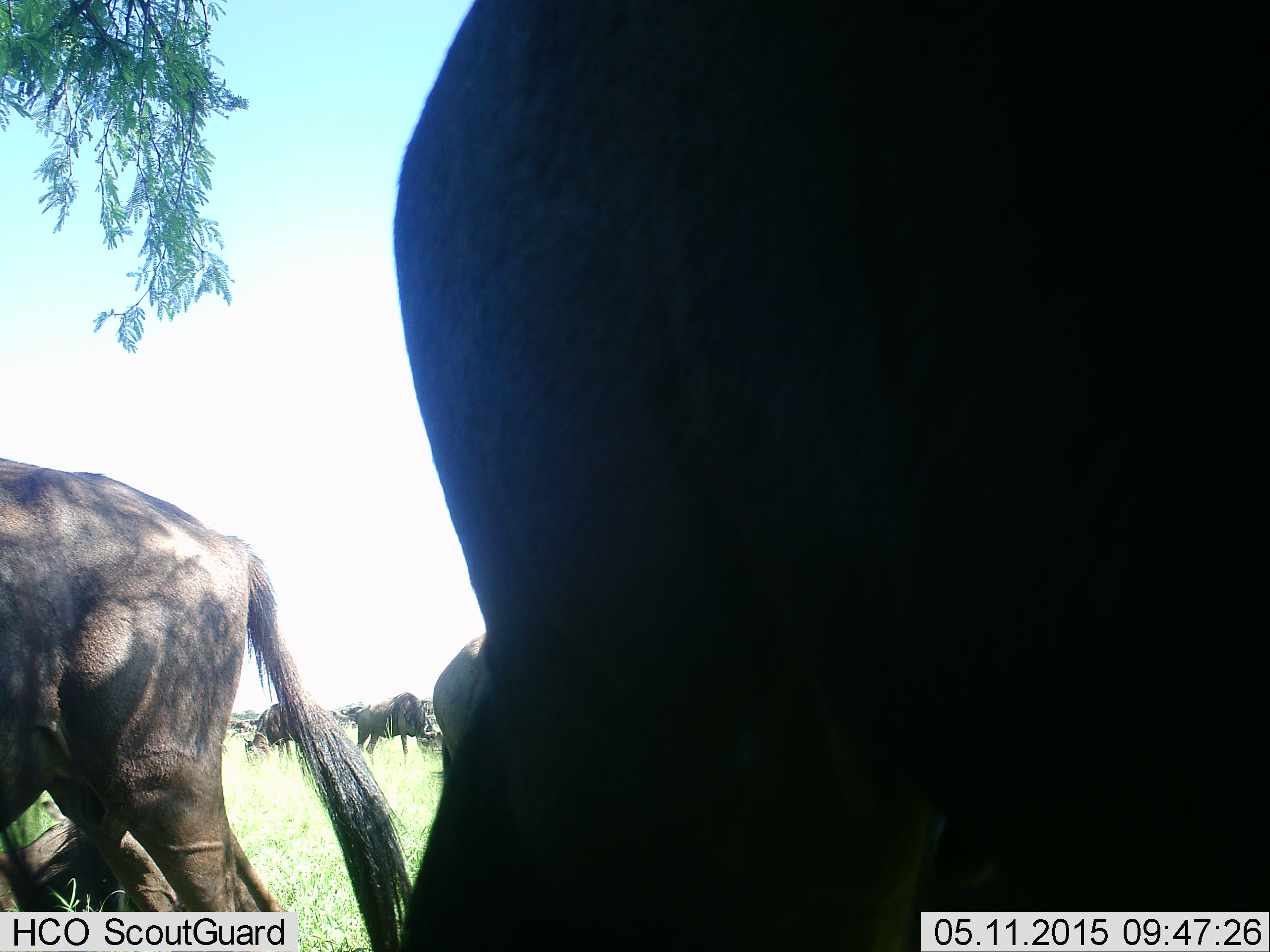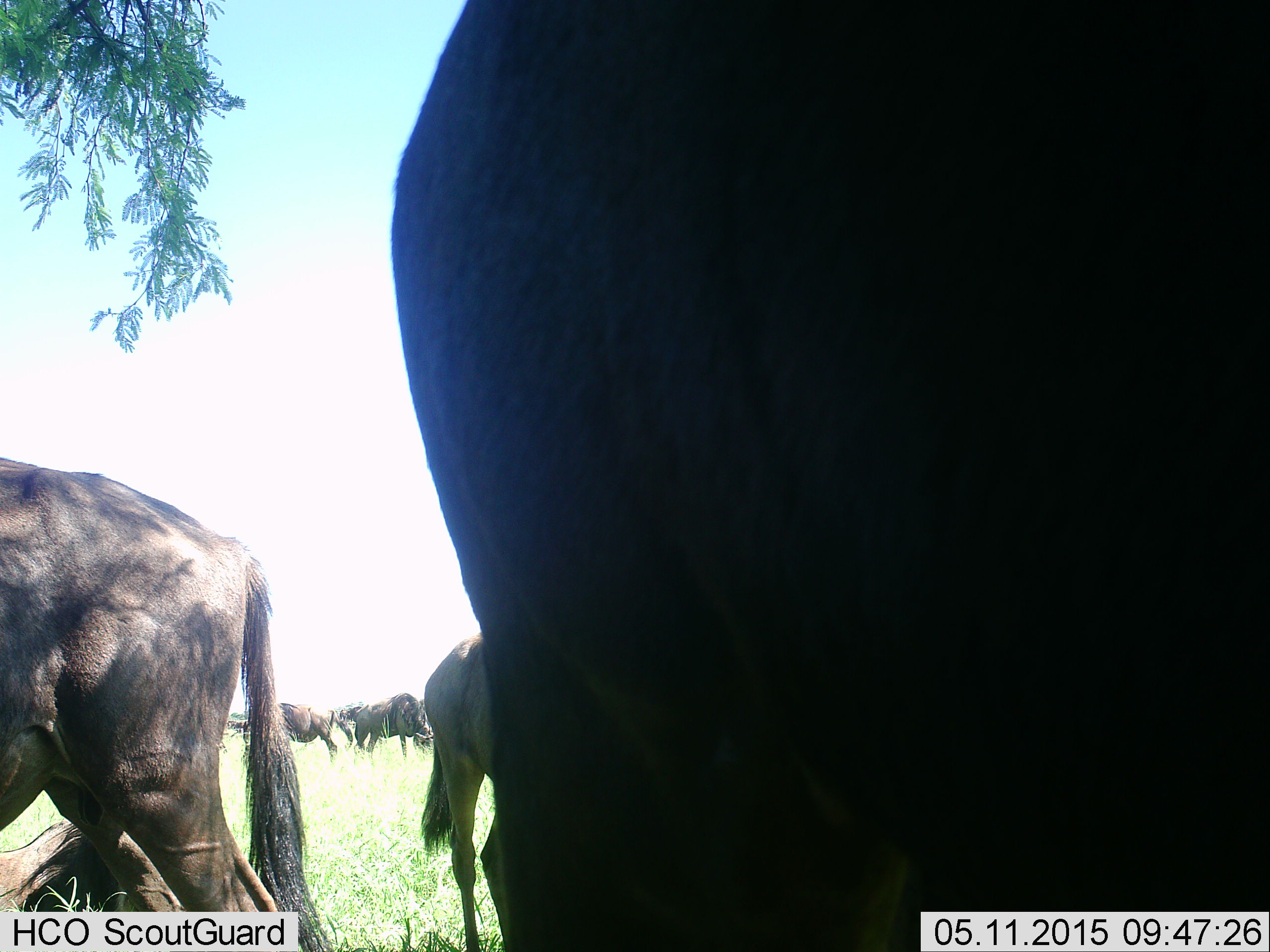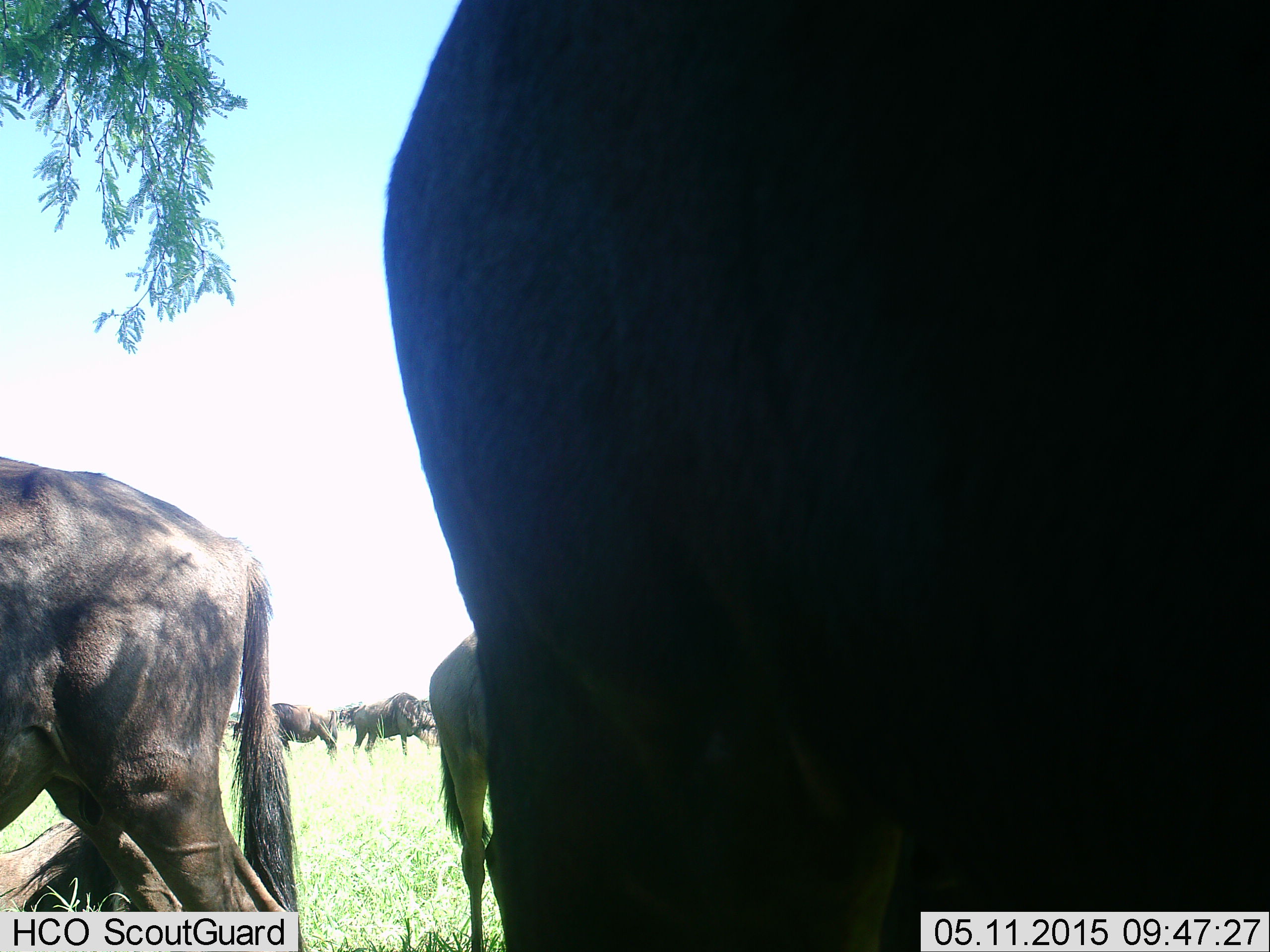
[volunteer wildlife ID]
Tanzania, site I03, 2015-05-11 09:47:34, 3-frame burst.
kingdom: Animalia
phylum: Chordata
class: Mammalia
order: Artiodactyla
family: Bovidae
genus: Connochaetes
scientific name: Connochaetes taurinus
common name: blue wildebeest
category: wildebeest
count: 5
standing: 70%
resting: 20%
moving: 10%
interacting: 0%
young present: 0%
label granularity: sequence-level